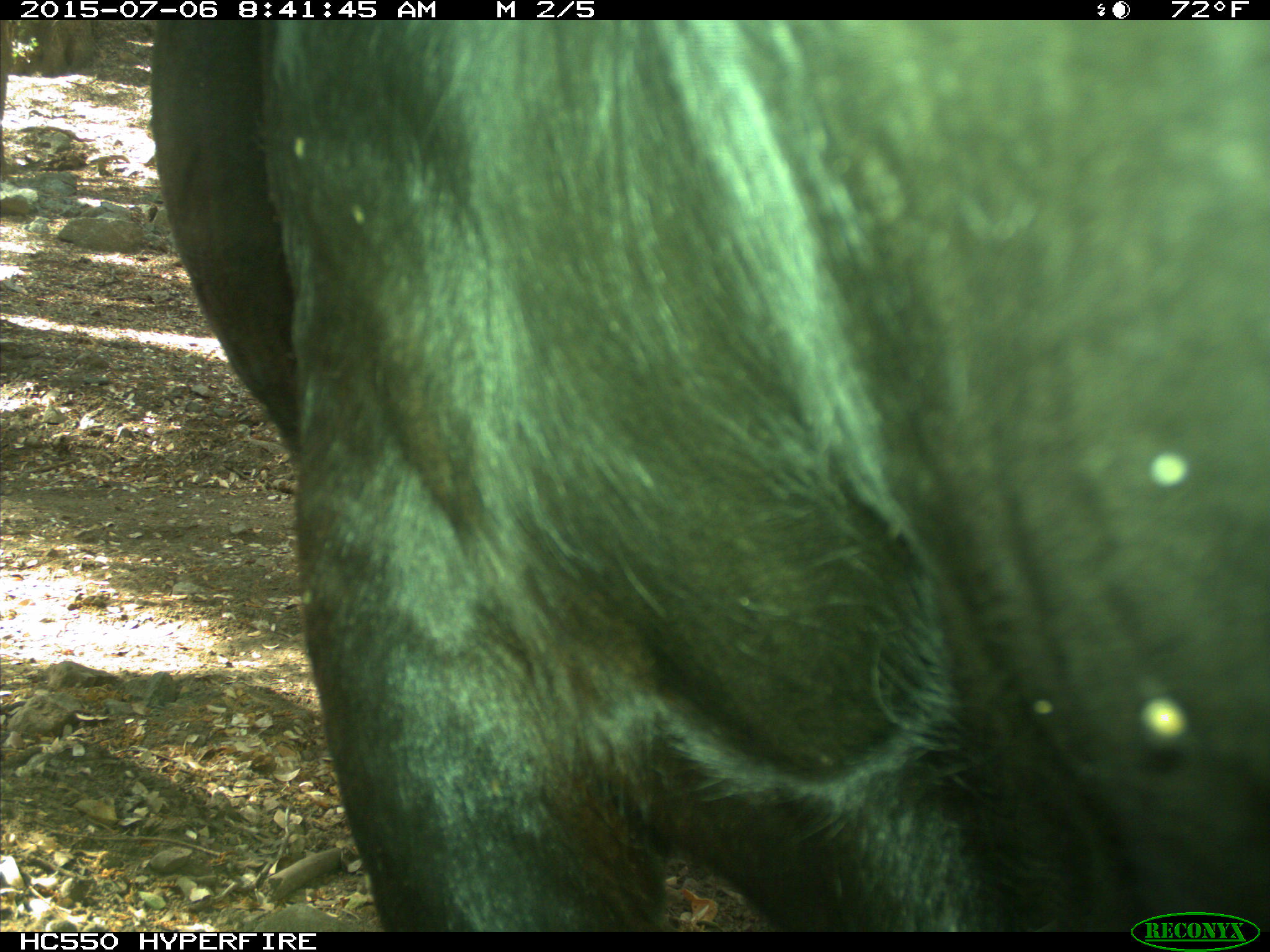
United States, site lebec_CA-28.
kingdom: Animalia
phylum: Chordata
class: Mammalia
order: Artiodactyla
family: Bovidae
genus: Bos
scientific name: Bos taurus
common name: domestic cow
Bos taurus (domestic cow).